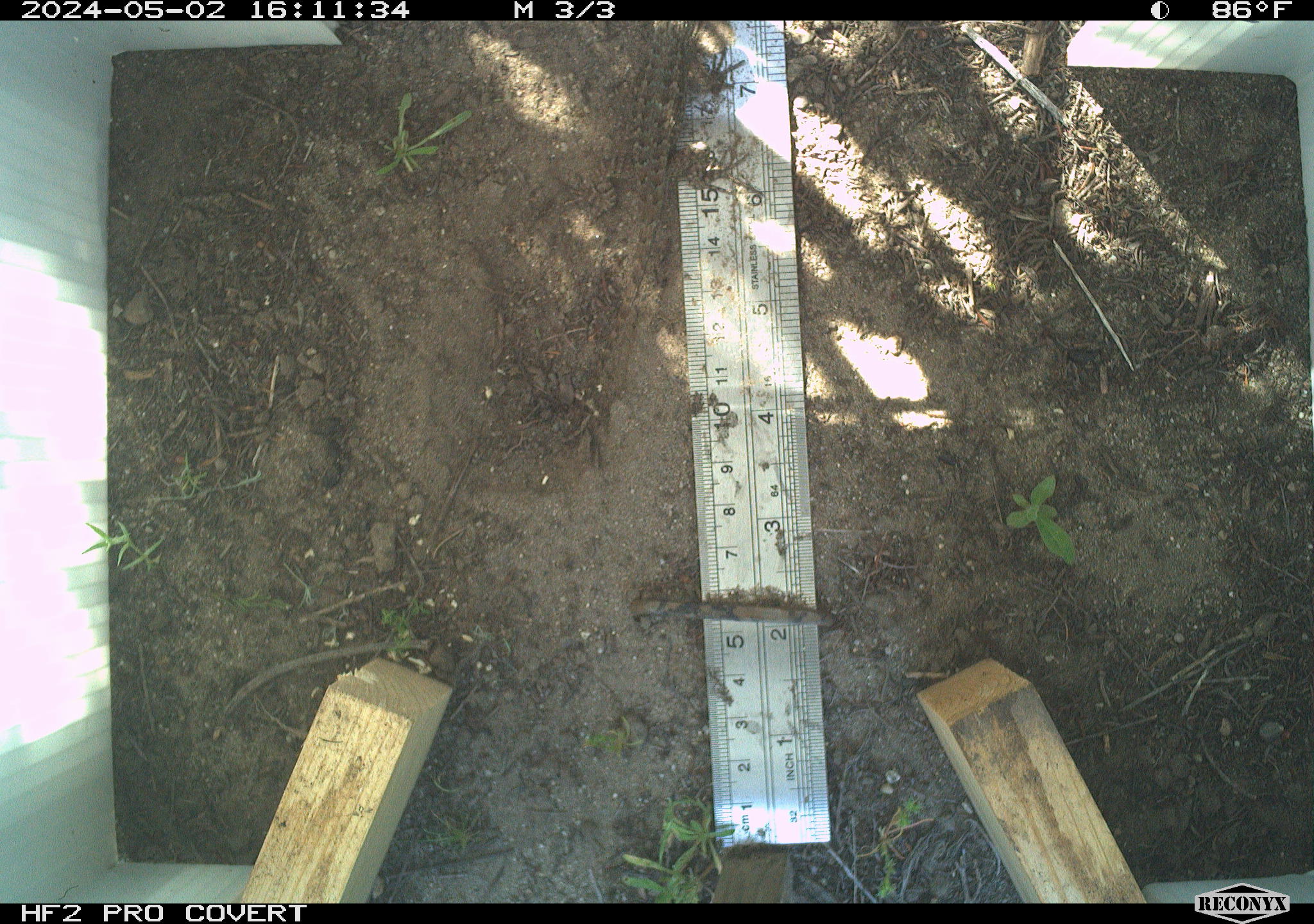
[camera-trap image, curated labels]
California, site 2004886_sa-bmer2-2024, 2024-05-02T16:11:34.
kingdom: Animalia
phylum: Chordata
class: Reptilia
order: Squamata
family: Phrynosomatidae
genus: Sceloporus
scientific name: Sceloporus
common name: spiny lizards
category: sceloporus species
Sceloporus species (spiny lizards) (Sceloporus).